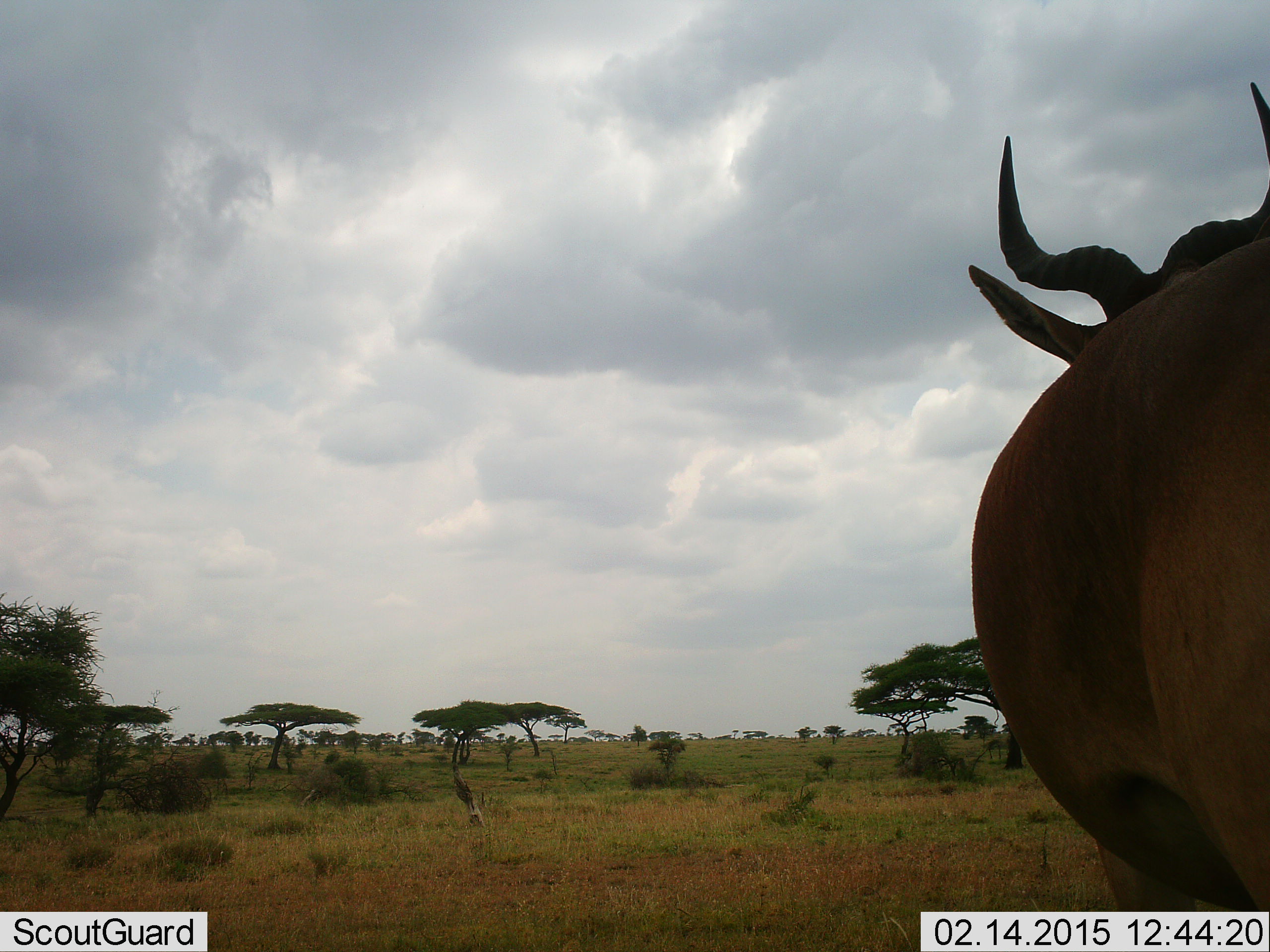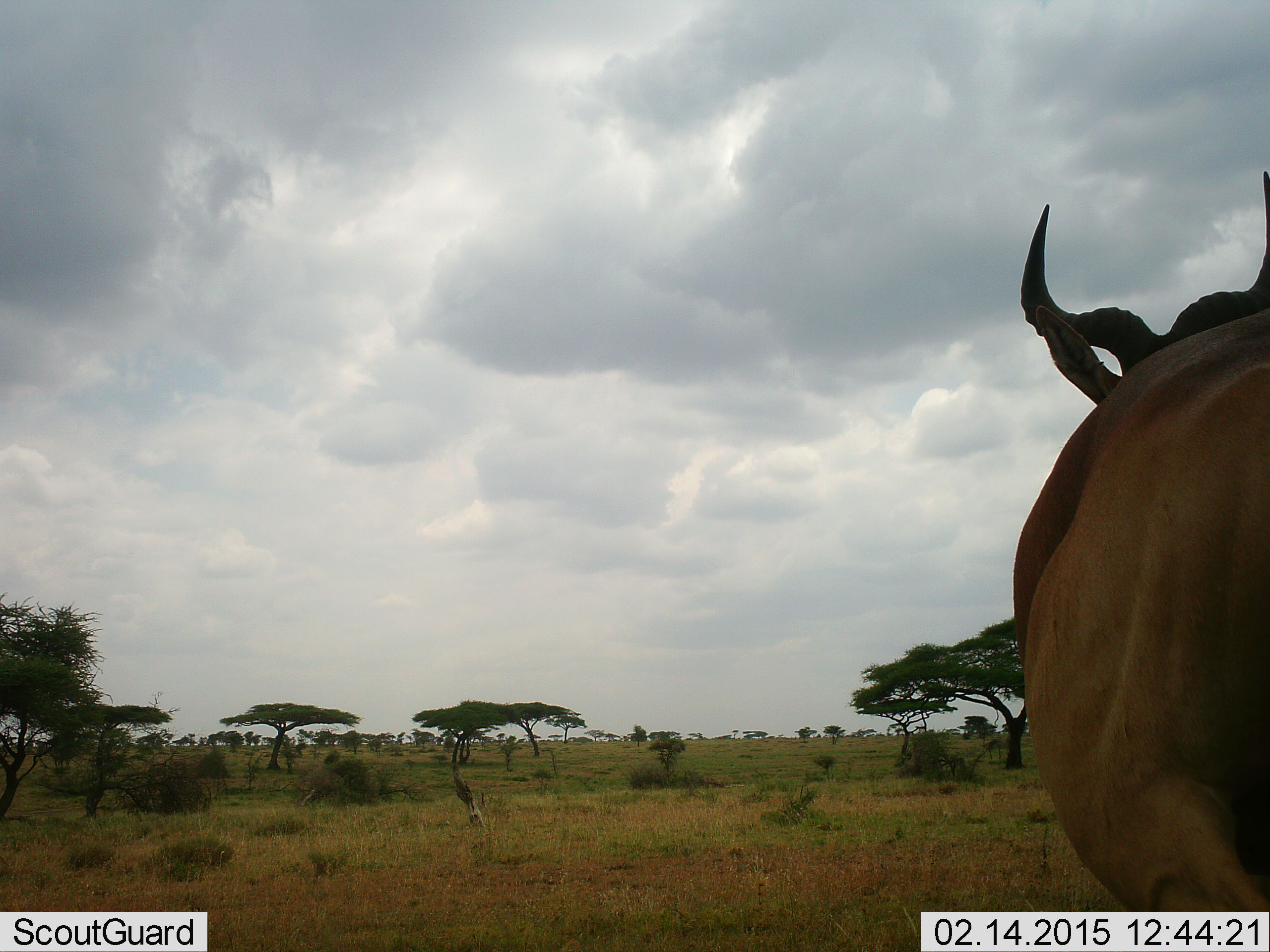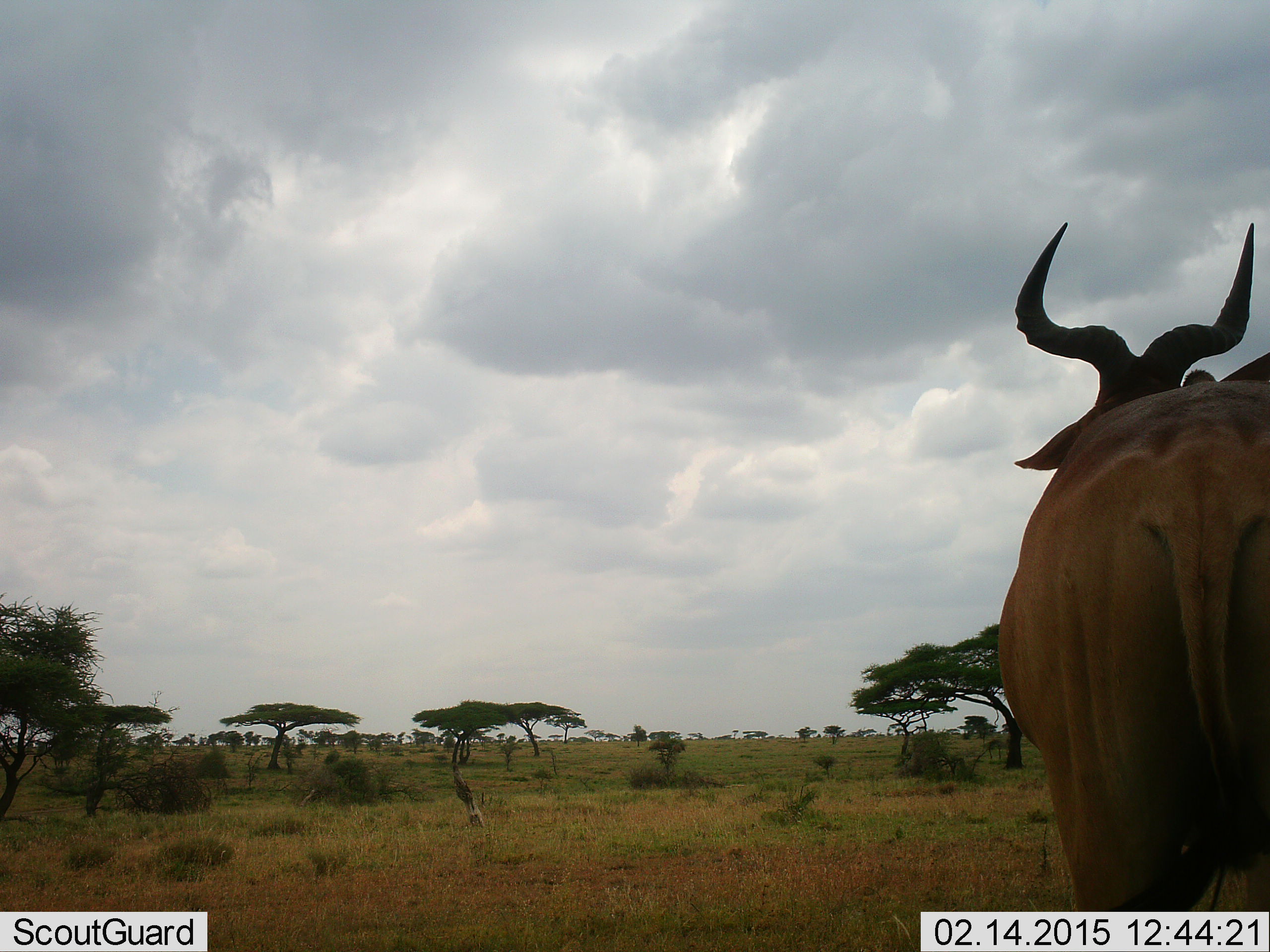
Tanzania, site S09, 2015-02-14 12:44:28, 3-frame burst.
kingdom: Animalia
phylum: Chordata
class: Mammalia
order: Artiodactyla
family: Bovidae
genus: Alcelaphus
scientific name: Alcelaphus buselaphus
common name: hartebeest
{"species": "hartebeest (Alcelaphus buselaphus)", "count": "1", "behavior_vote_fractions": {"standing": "50%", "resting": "0%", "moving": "50%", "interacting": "0%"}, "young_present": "0%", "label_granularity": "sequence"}